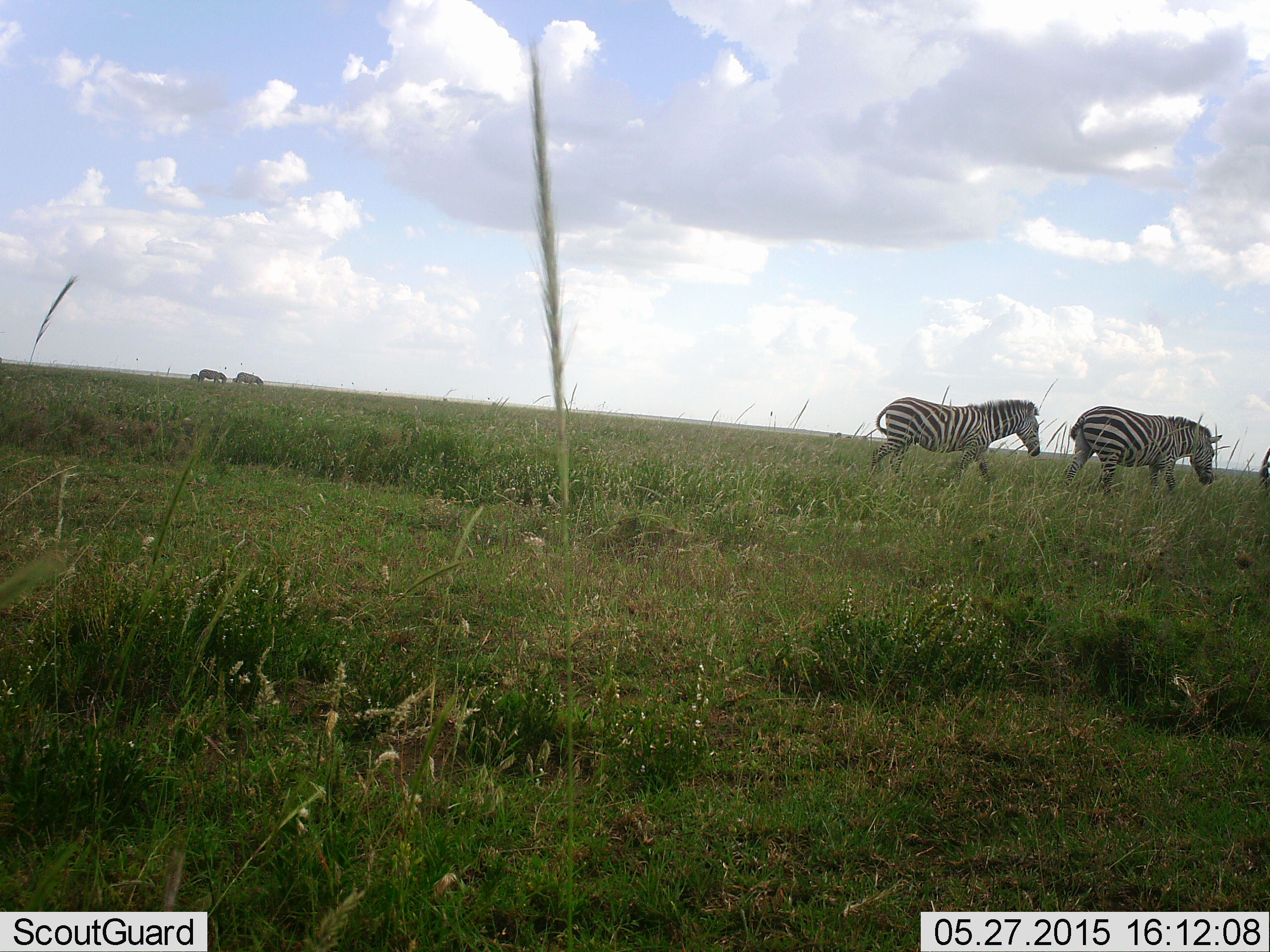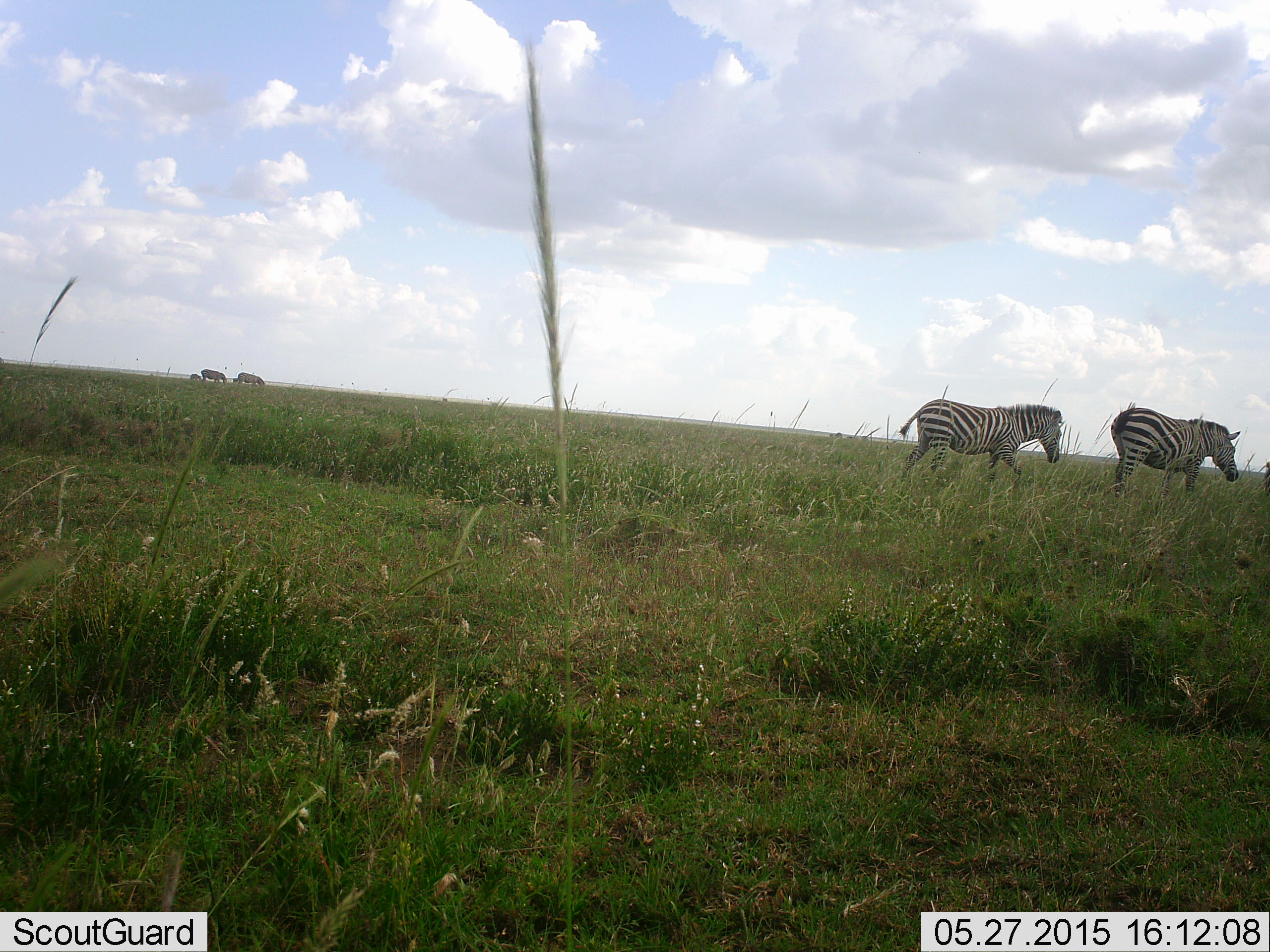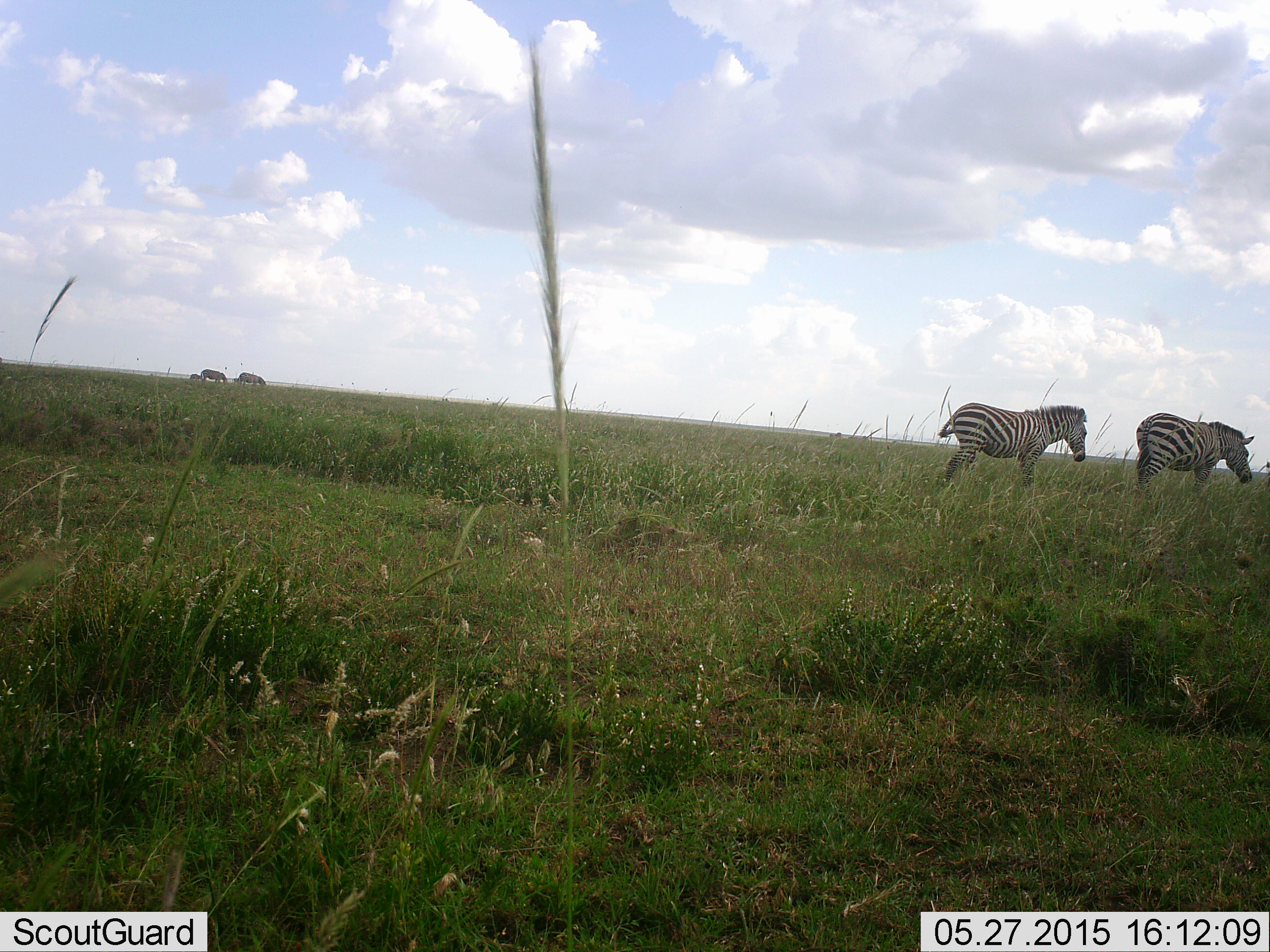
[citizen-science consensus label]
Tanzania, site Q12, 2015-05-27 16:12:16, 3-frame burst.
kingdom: Animalia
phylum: Chordata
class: Mammalia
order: Perissodactyla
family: Equidae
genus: Equus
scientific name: Equus quagga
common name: plains zebra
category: zebra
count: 4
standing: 9%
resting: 0%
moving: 100%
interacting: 0%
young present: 0%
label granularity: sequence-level